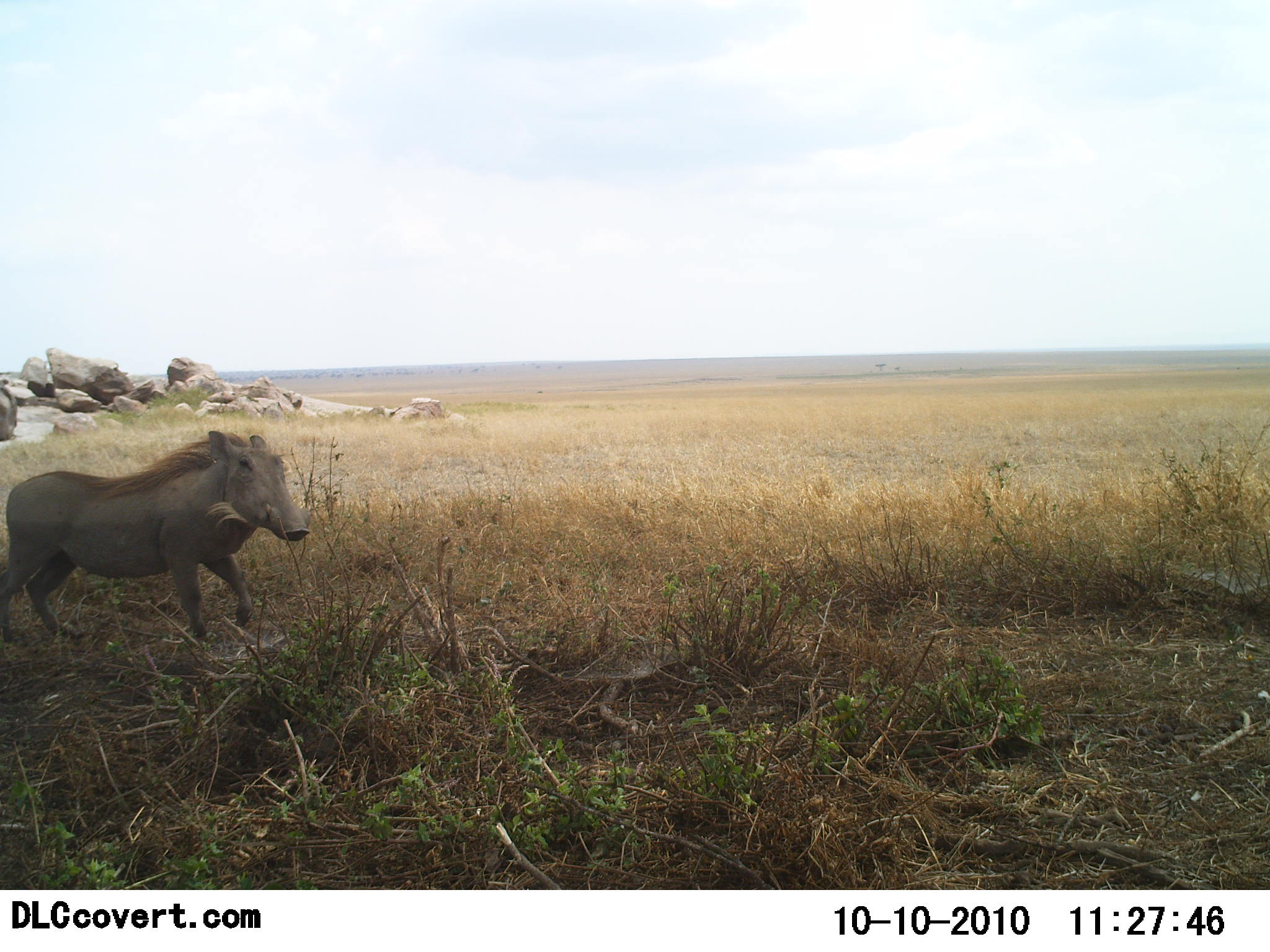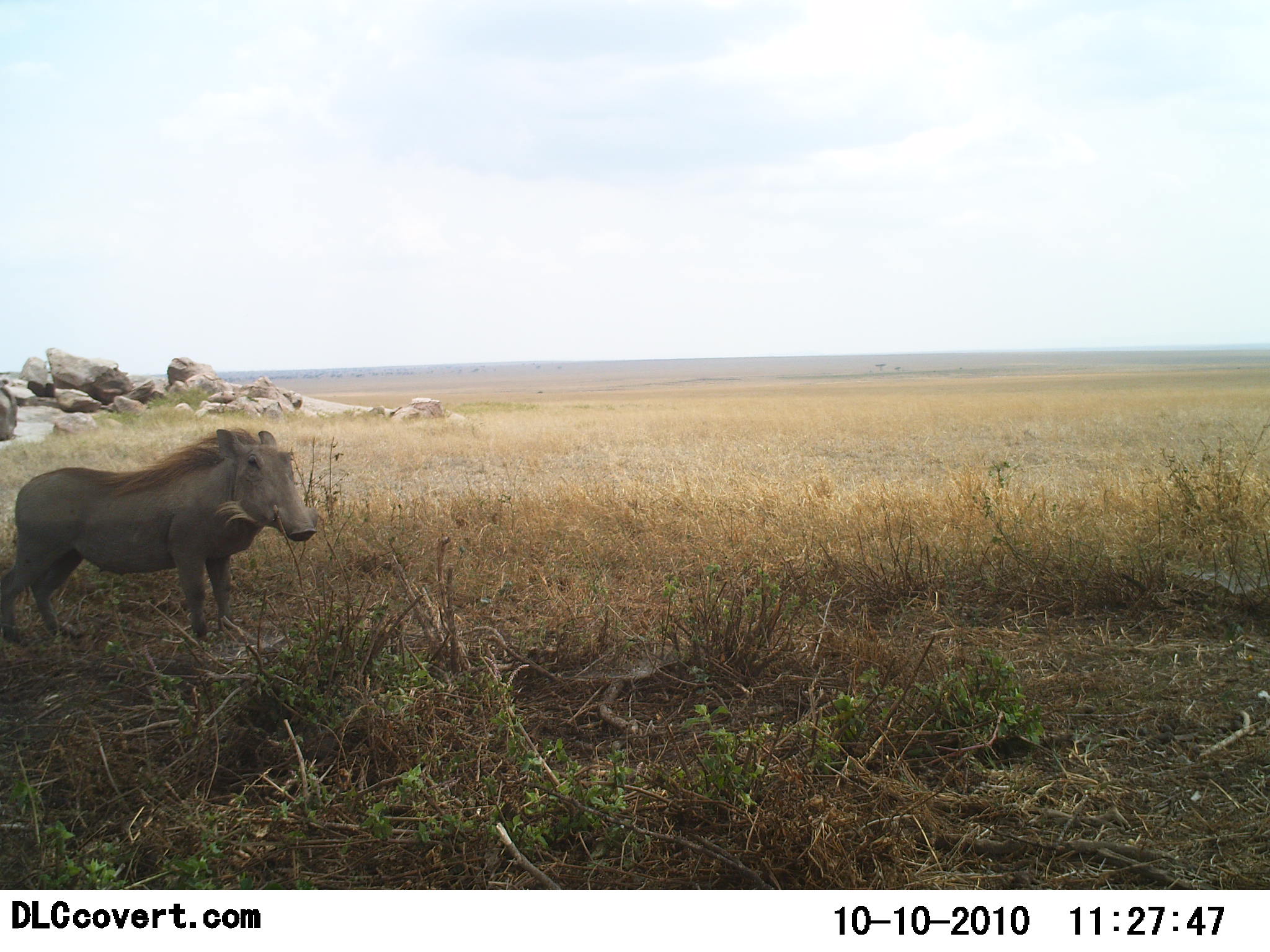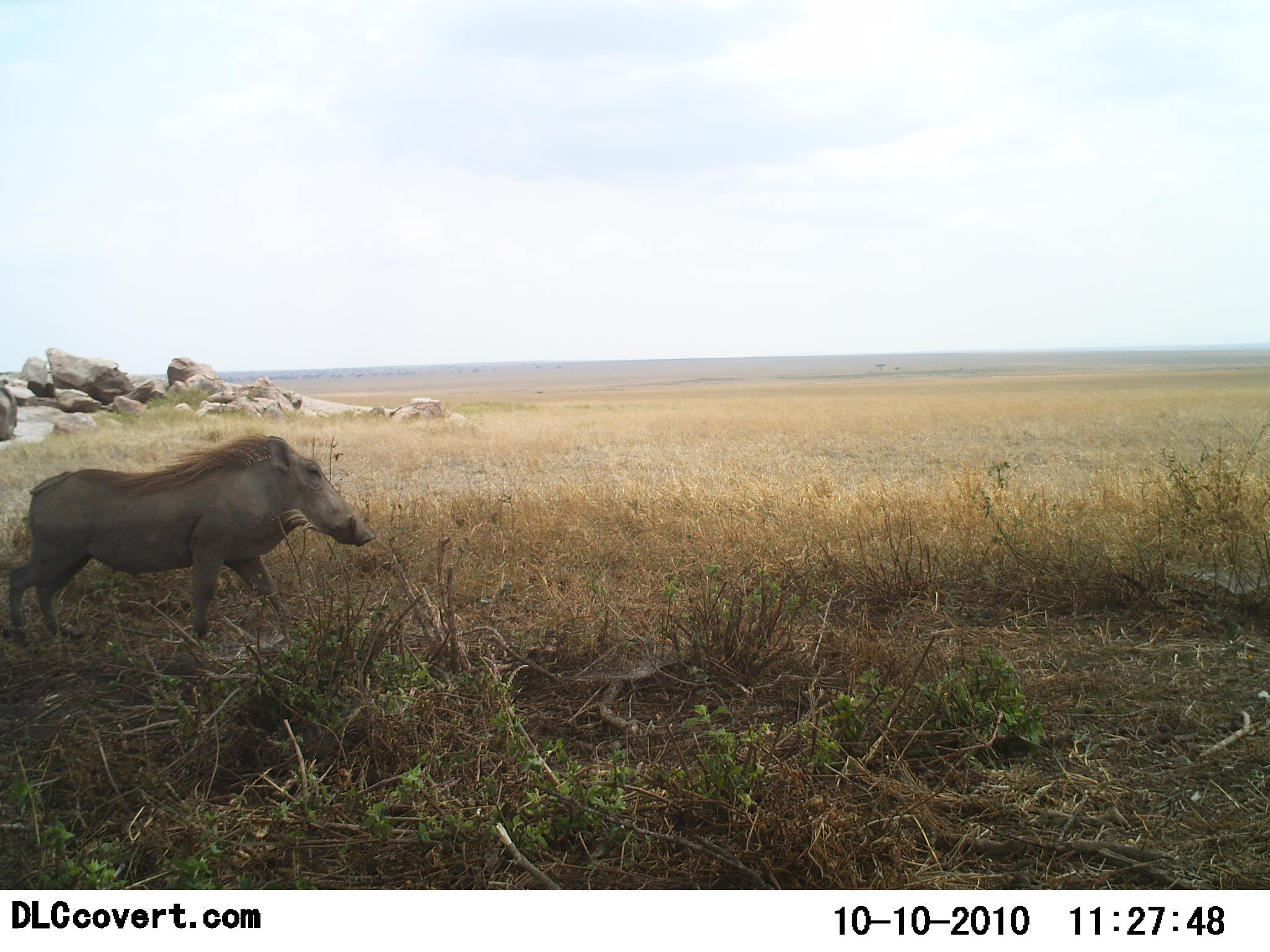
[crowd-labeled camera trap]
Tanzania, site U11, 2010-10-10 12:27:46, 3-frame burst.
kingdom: Animalia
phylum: Chordata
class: Mammalia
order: Artiodactyla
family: Suidae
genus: Phacochoerus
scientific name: Phacochoerus africanus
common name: warthog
Warthog (Phacochoerus africanus), count 1. Behavior (volunteer vote fractions): standing 83%, resting 0%, moving 33%, interacting 0%. Young present (vote fraction): 0%. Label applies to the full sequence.